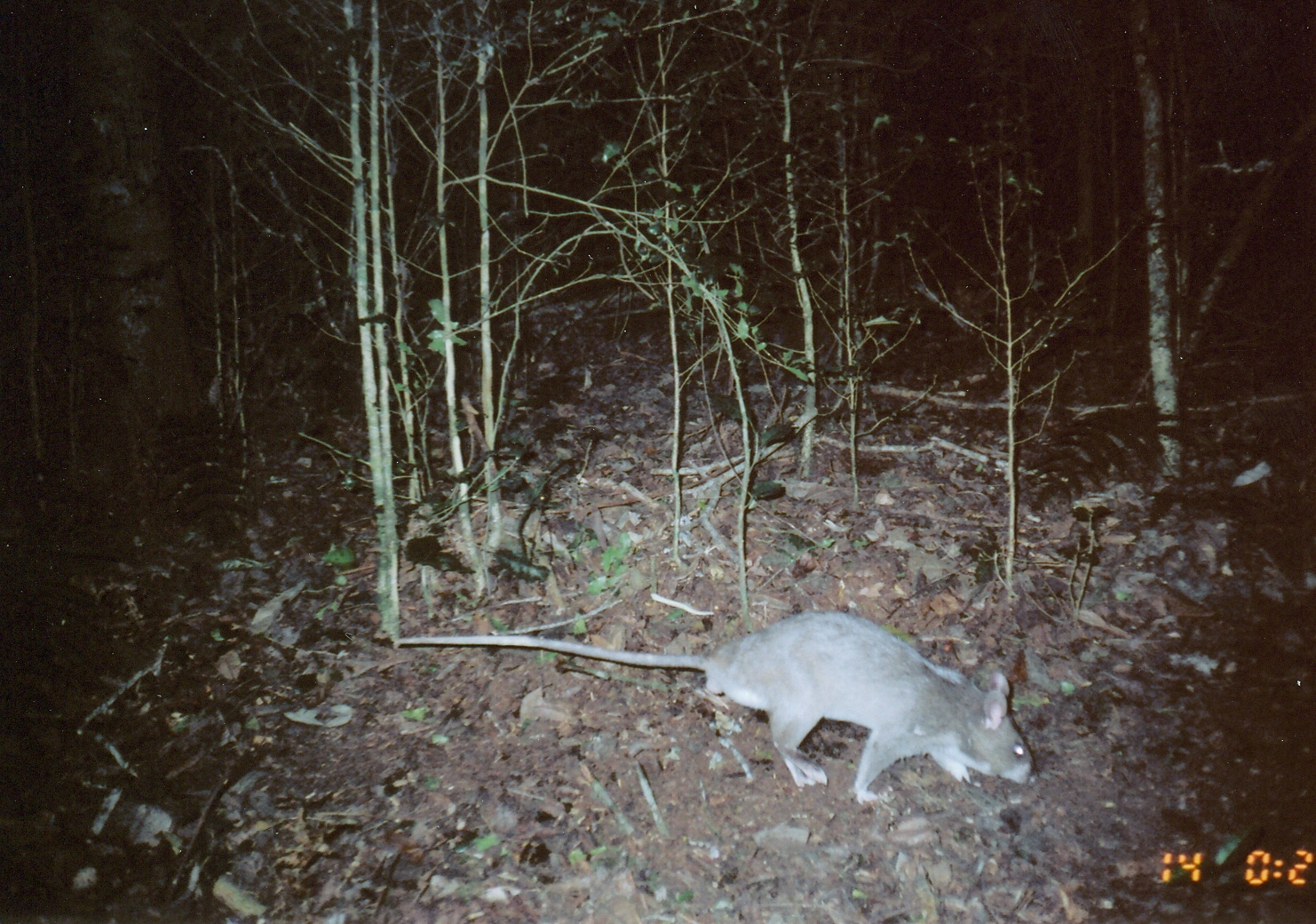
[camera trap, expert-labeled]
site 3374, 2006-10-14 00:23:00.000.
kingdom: Animalia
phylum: Chordata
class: Mammalia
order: Rodentia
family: Nesomyidae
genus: Cricetomys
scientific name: Cricetomys gambianus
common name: african giant pouched rat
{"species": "Cricetomys gambianus (african giant pouched rat)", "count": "1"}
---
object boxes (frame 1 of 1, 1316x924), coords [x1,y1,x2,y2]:
cricetomys gambianus: [393,608,1038,807]